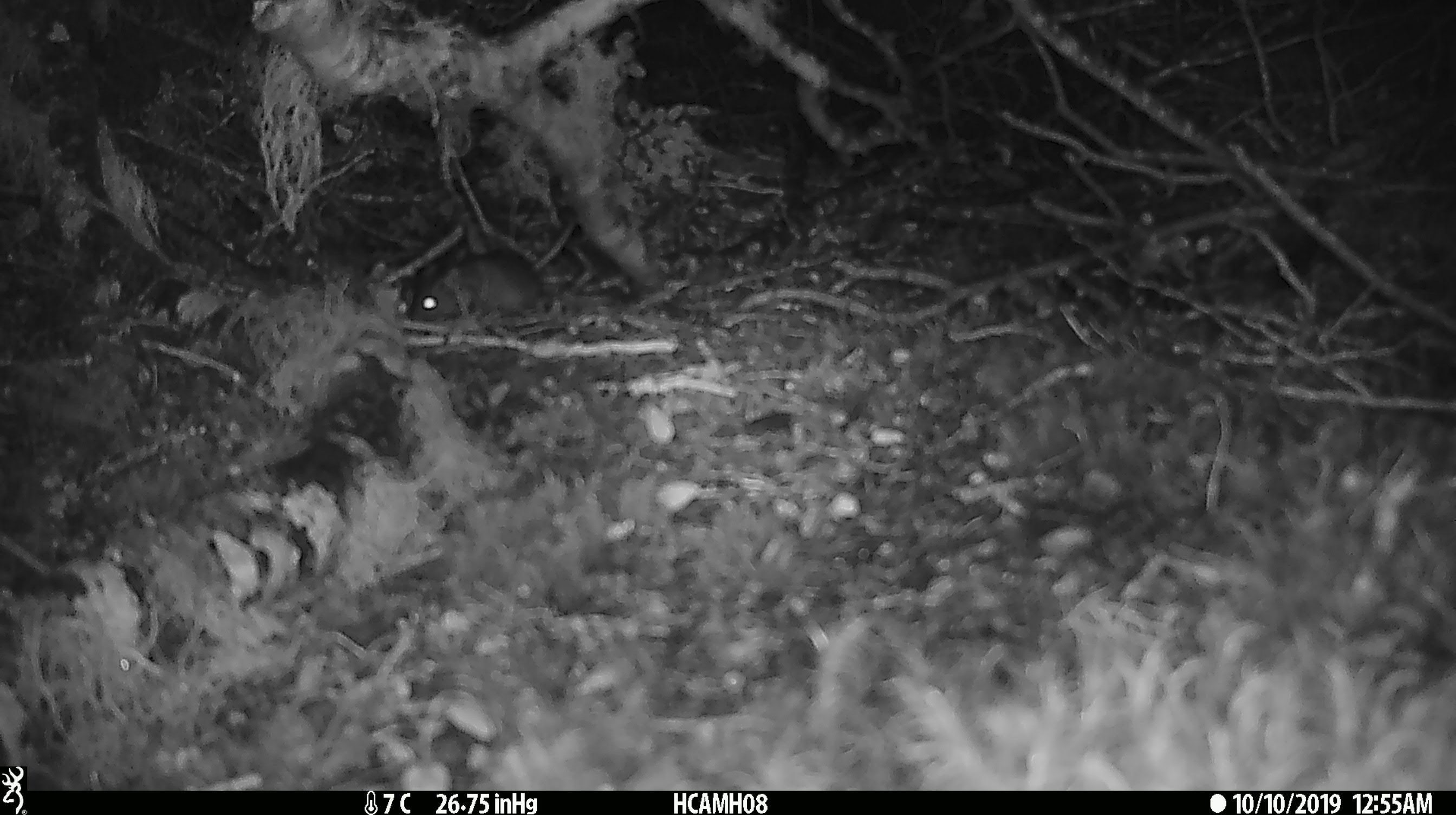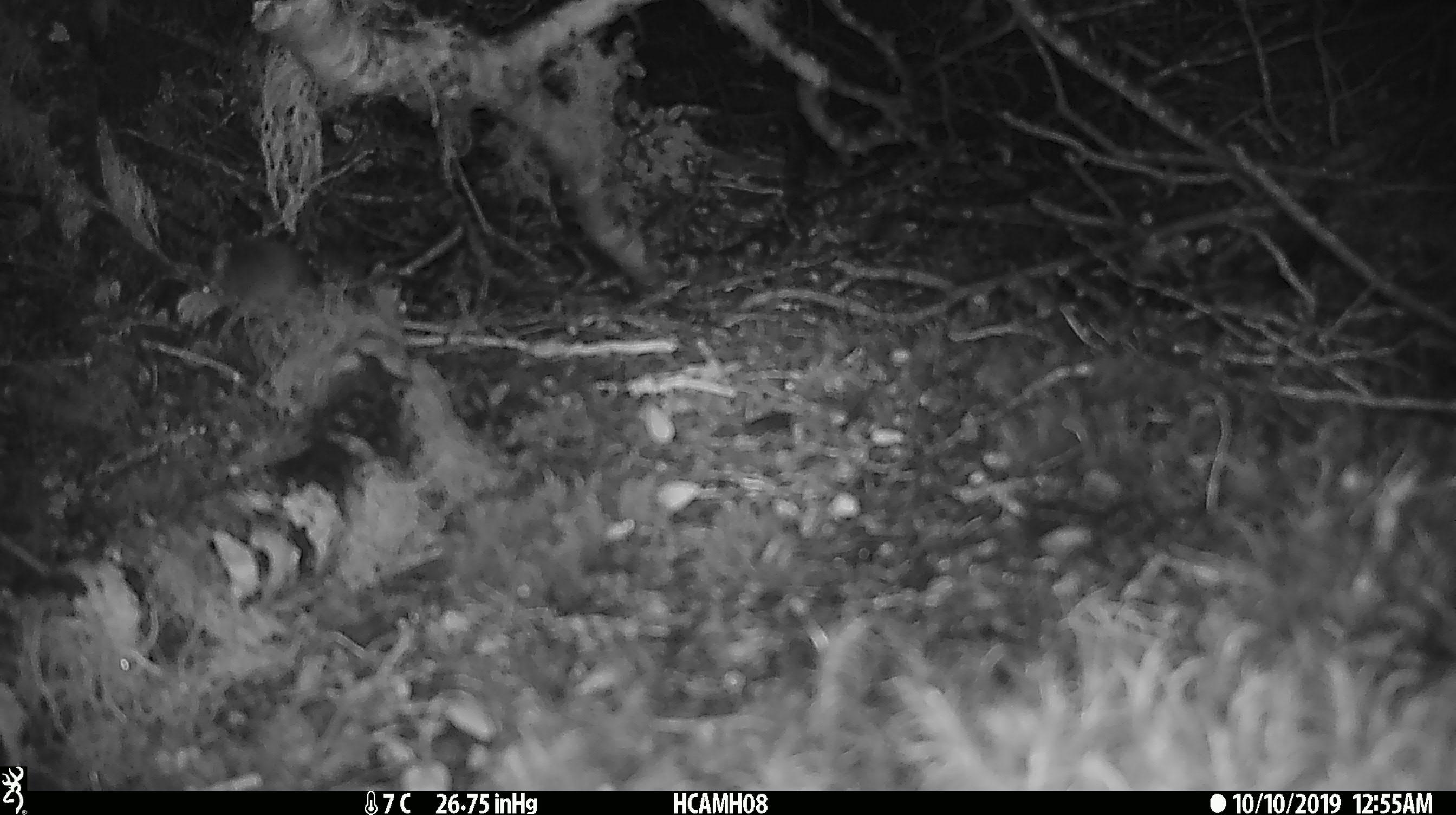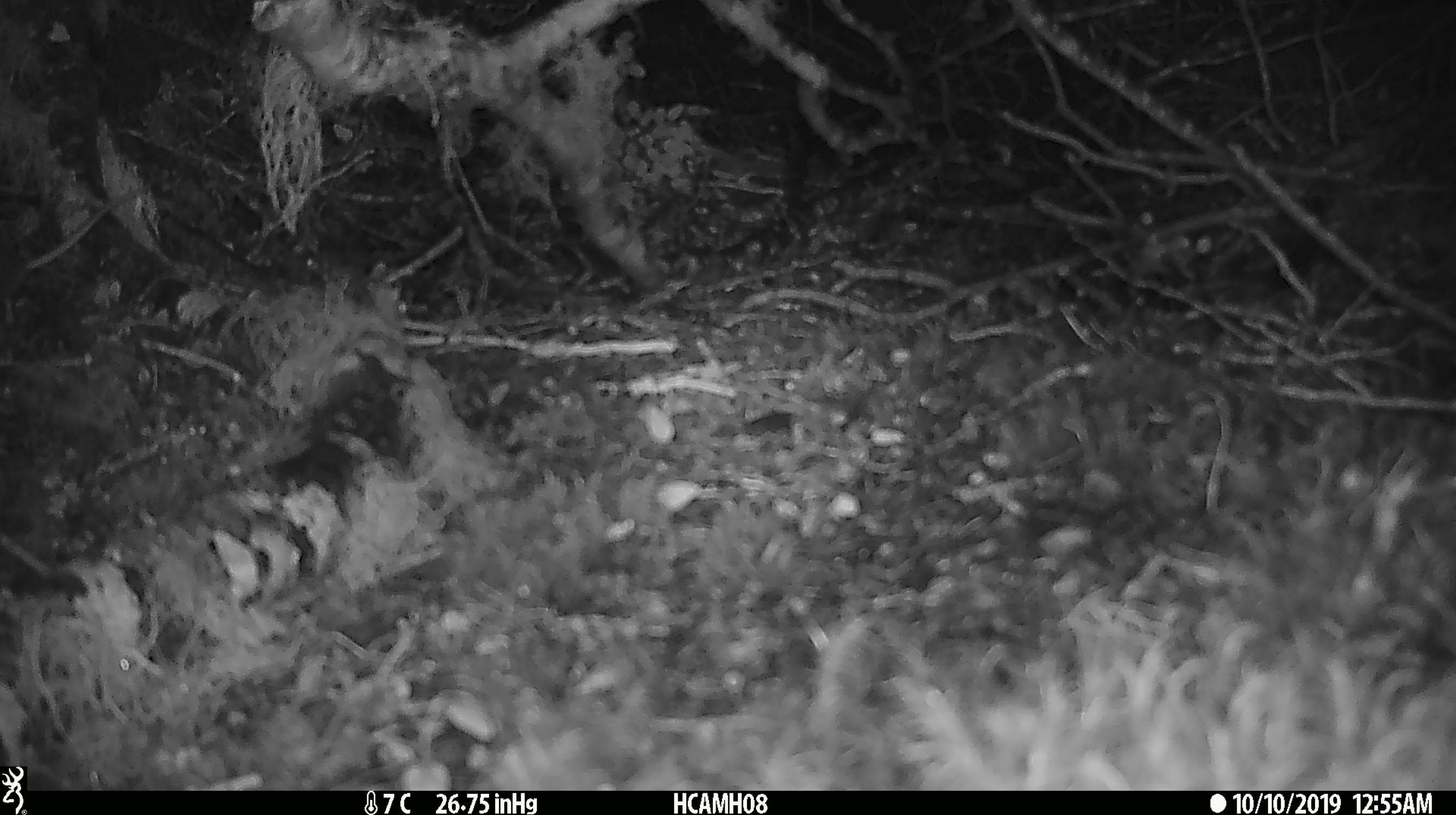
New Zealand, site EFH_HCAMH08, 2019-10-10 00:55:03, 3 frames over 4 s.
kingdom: Animalia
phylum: Chordata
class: Mammalia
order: Rodentia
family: Muridae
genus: Mus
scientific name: Mus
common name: mouse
Mouse (Mus).